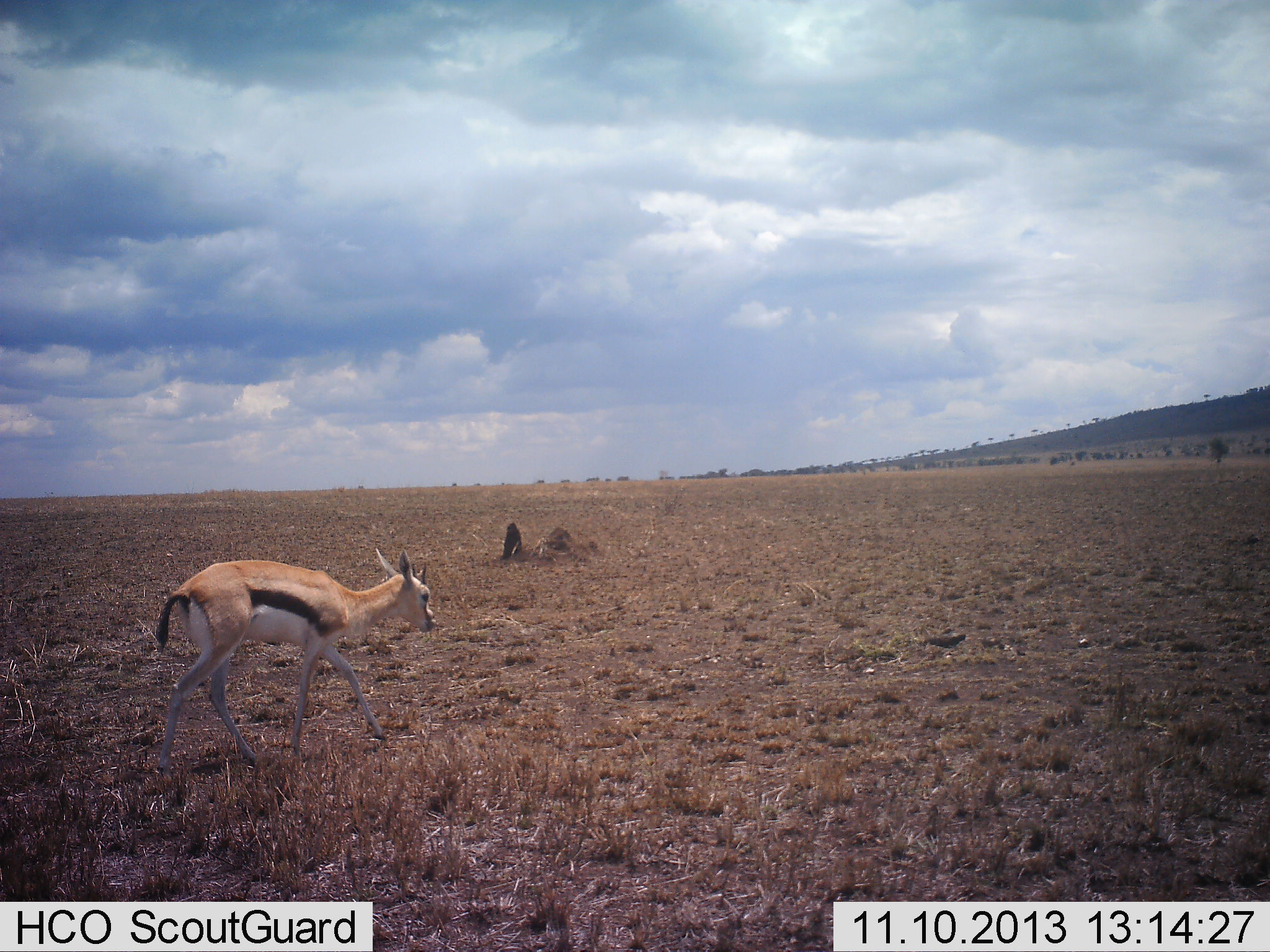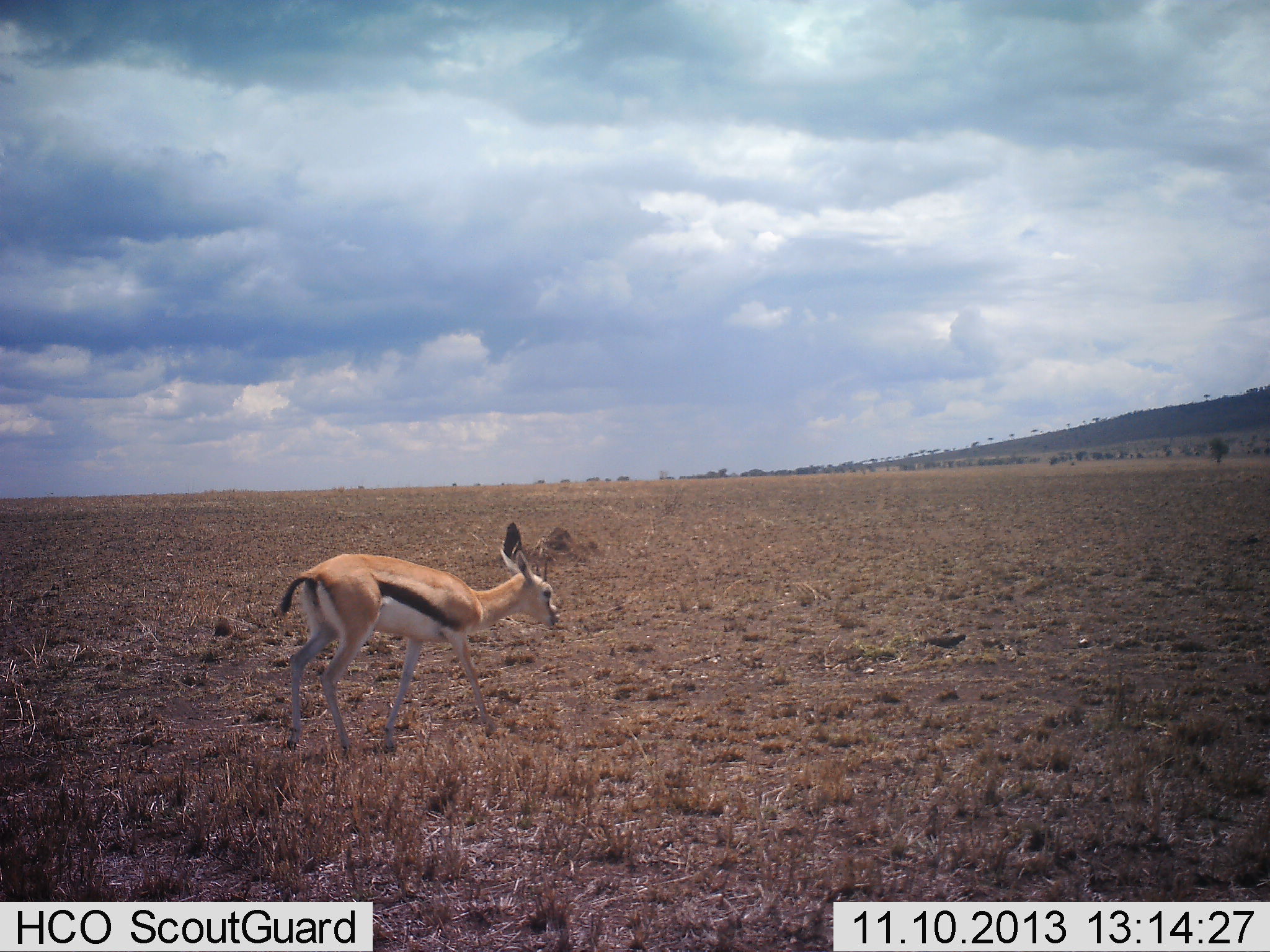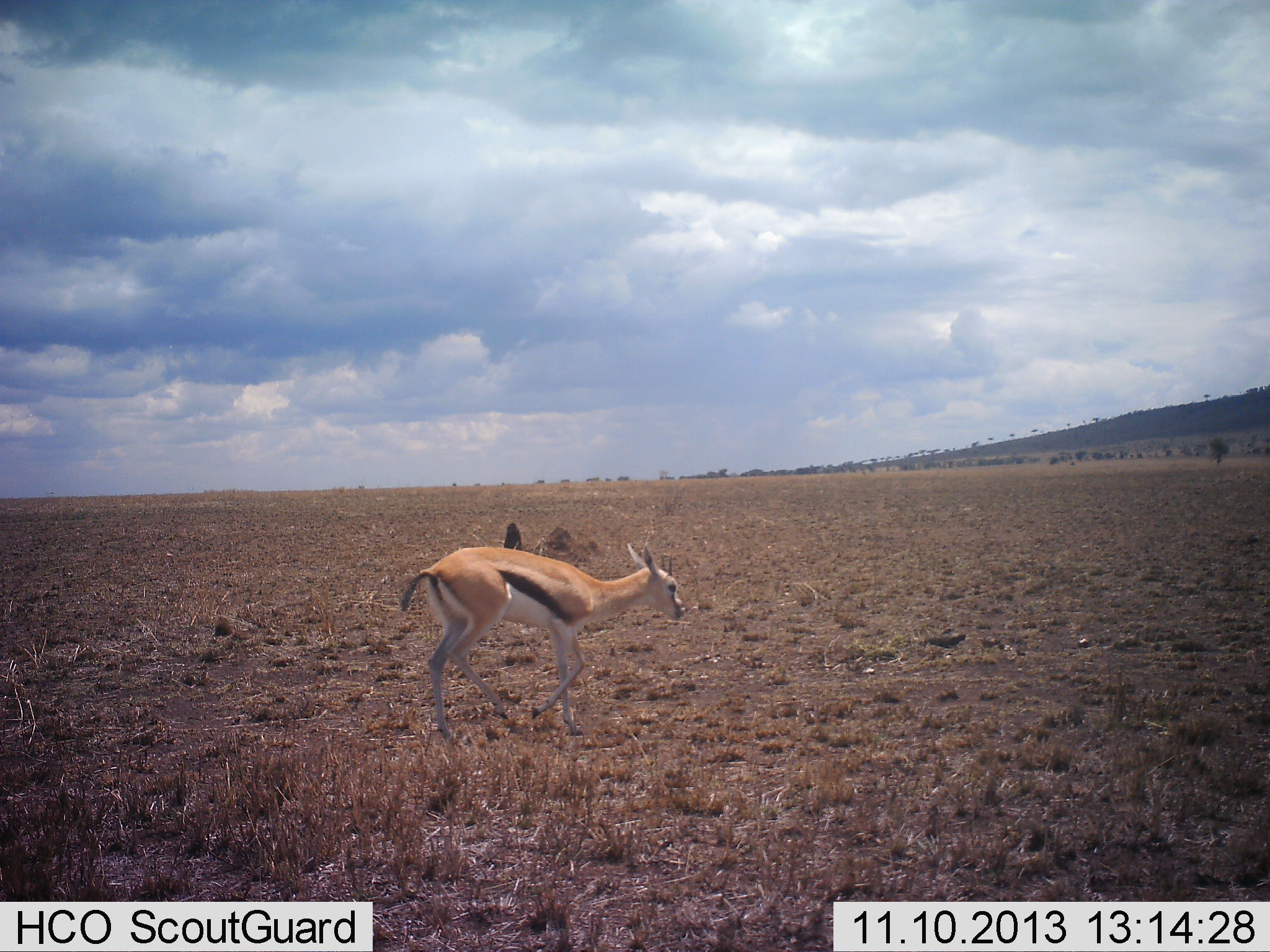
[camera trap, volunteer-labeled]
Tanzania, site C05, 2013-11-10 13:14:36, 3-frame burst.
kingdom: Animalia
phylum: Chordata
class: Mammalia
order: Artiodactyla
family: Bovidae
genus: Eudorcas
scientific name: Eudorcas thomsonii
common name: thomson's gazelle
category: gazellethomsons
Gazellethomsons (thomson's gazelle) (Eudorcas thomsonii), count 1. Behavior (volunteer vote fractions): standing 0%, resting 0%, moving 100%, interacting 0%. Young present (vote fraction): 0%. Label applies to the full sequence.